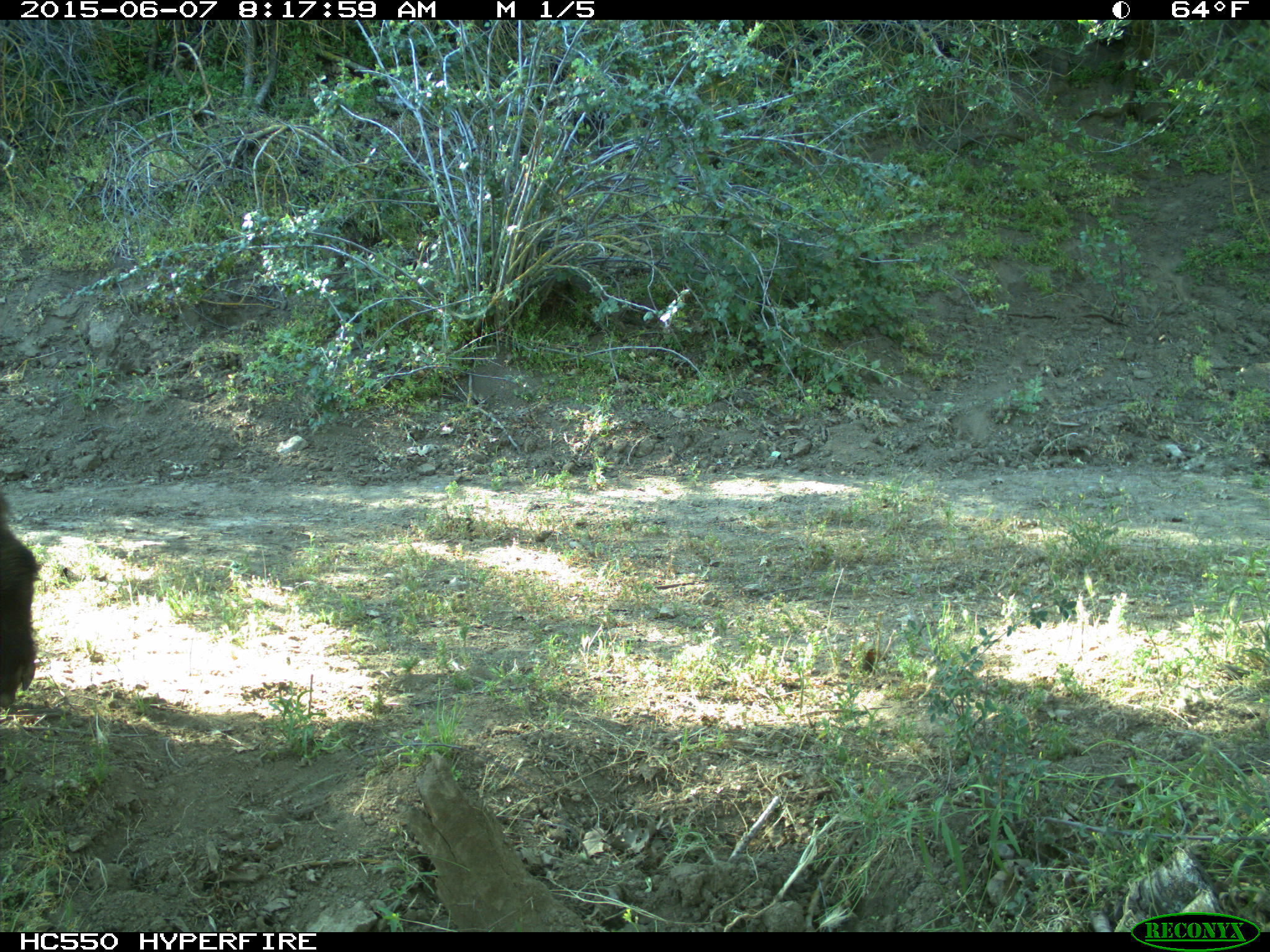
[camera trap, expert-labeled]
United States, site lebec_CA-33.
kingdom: Animalia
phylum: Chordata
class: Mammalia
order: Artiodactyla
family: Suidae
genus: Sus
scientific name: Sus scrofa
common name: wild boar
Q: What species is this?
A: Sus scrofa (wild boar).